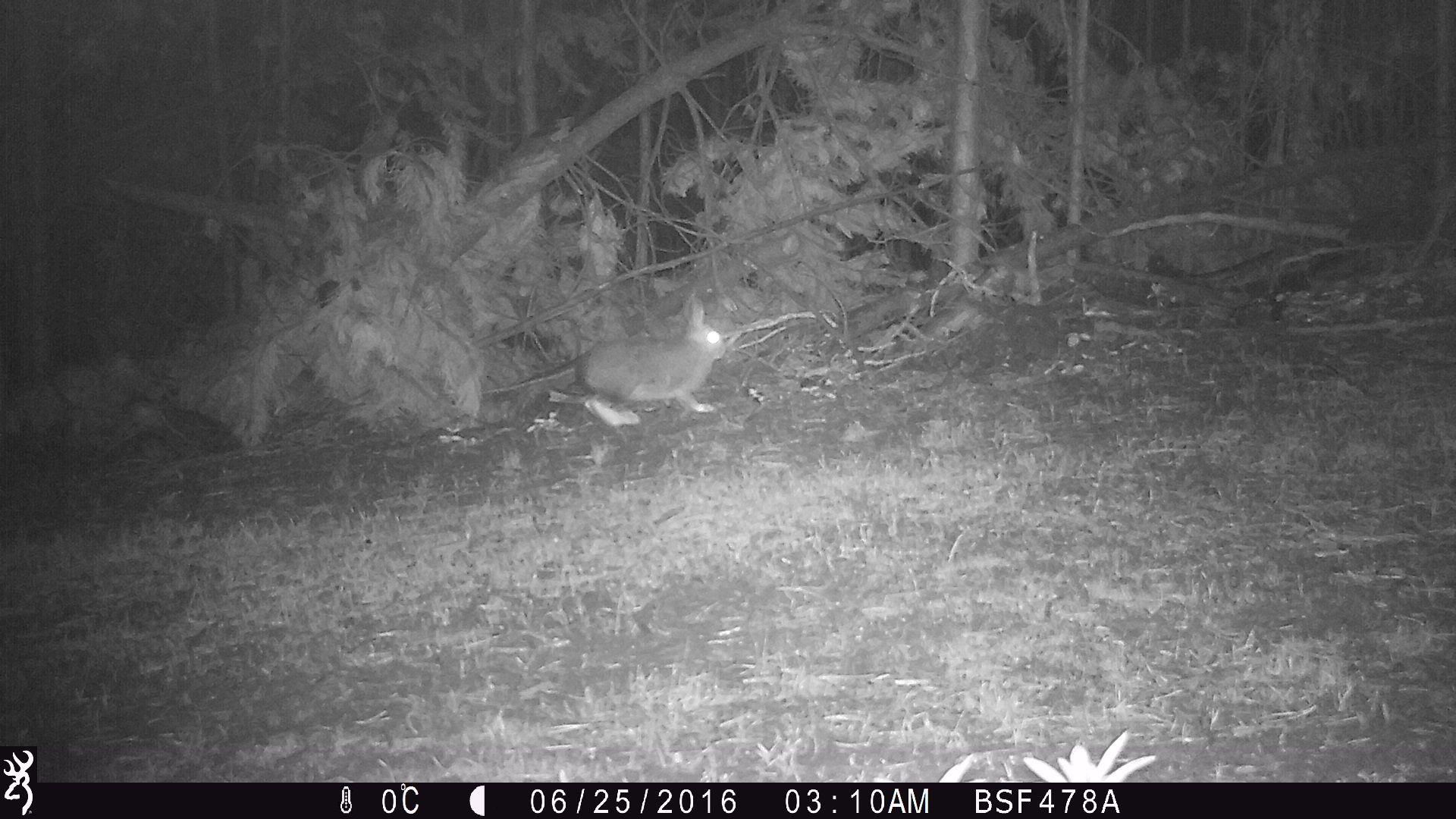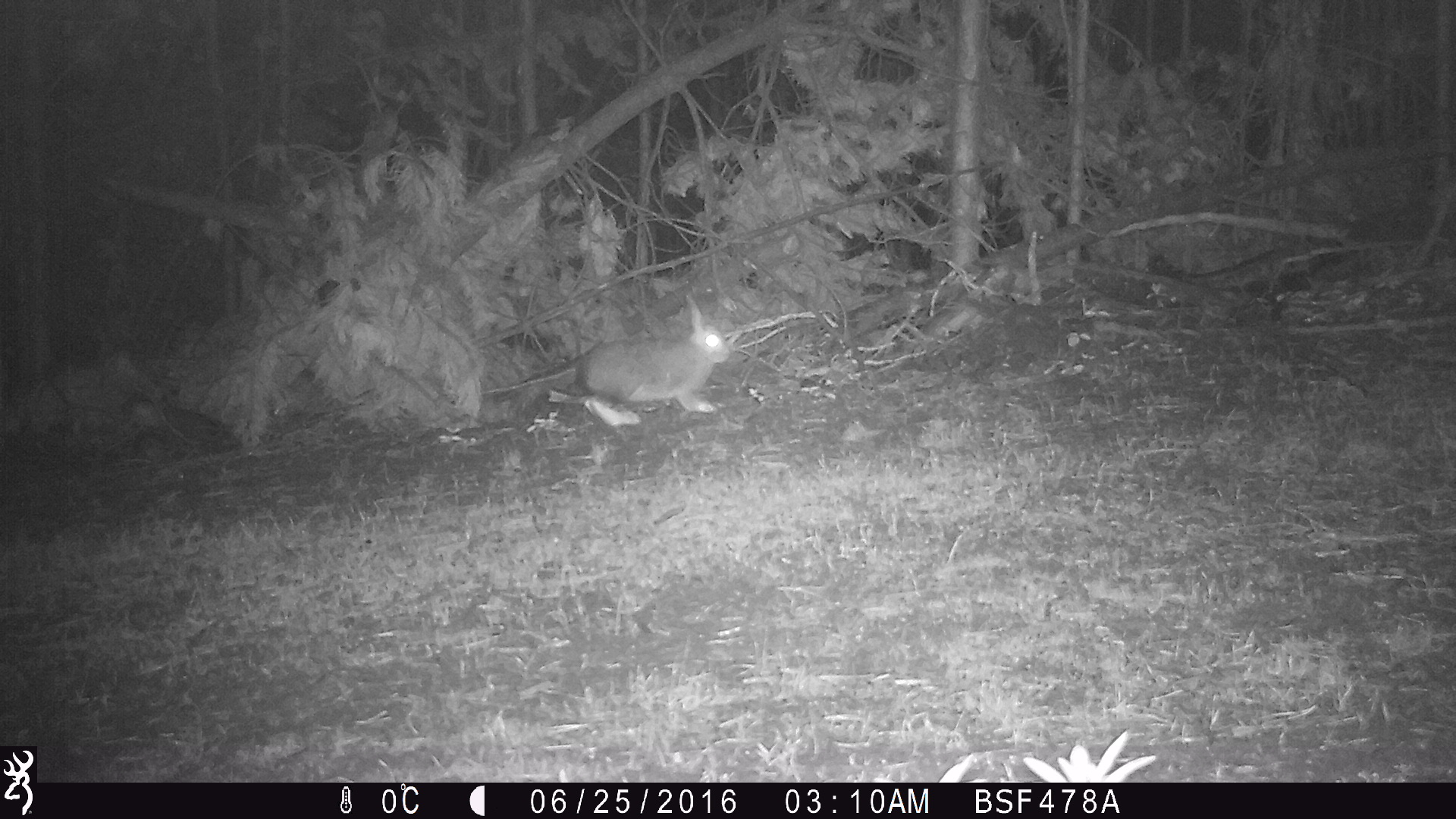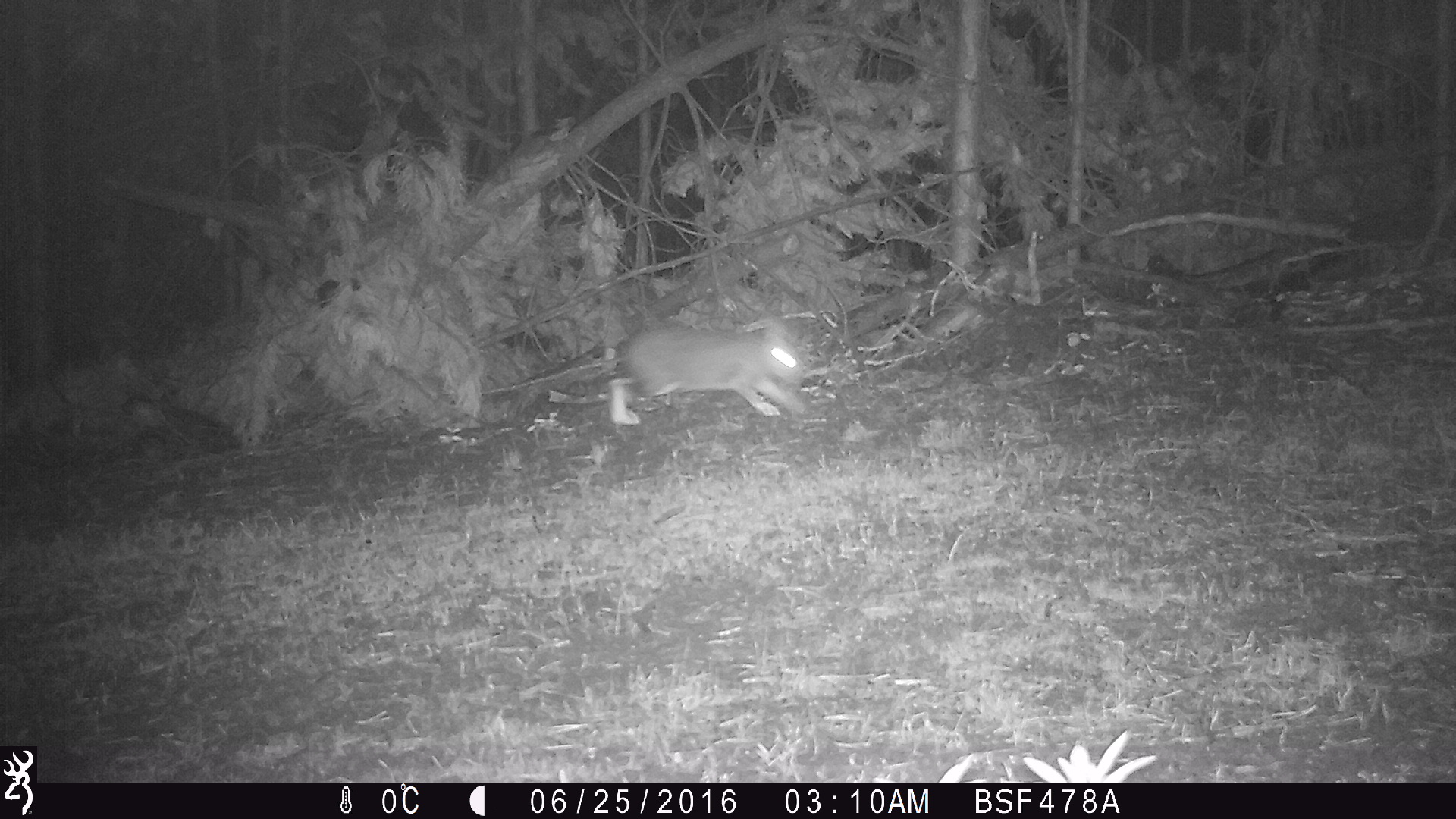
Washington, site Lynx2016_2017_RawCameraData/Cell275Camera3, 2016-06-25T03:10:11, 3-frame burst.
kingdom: Animalia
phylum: Chordata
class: Mammalia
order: Lagomorpha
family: Leporidae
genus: Lepus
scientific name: Lepus americanus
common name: snowshoe hare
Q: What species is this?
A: Lepus americanus (snowshoe hare).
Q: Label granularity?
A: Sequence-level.